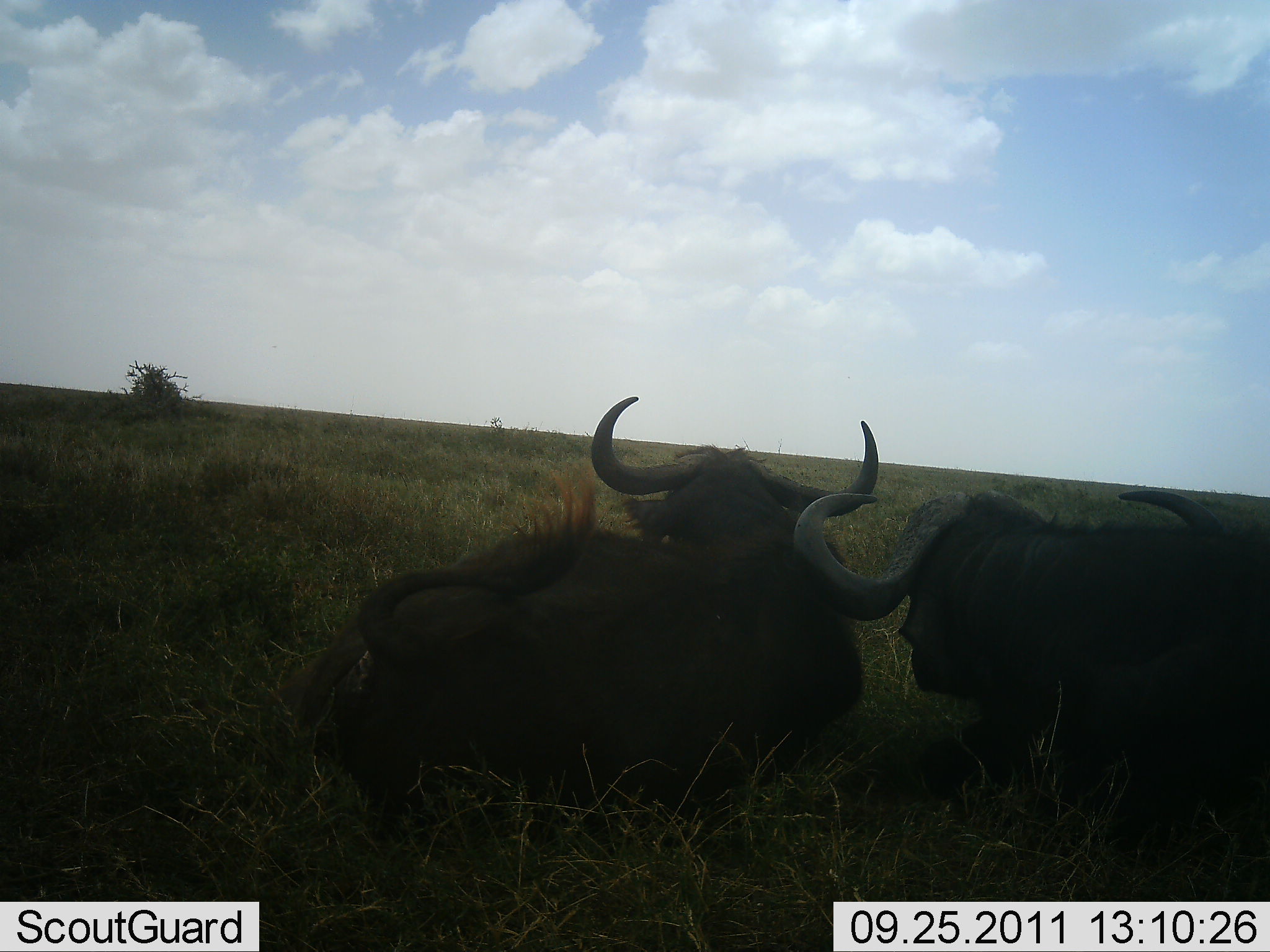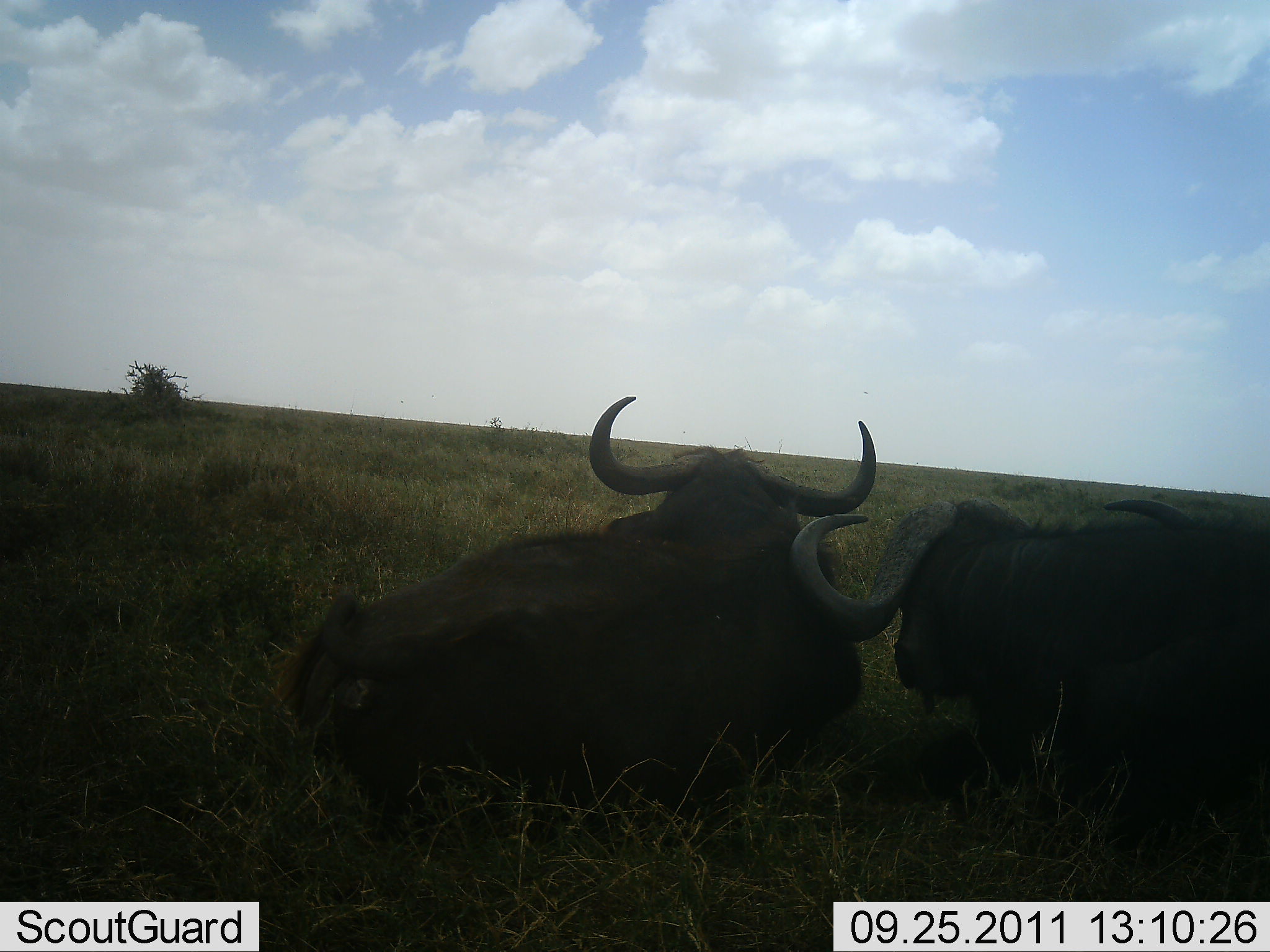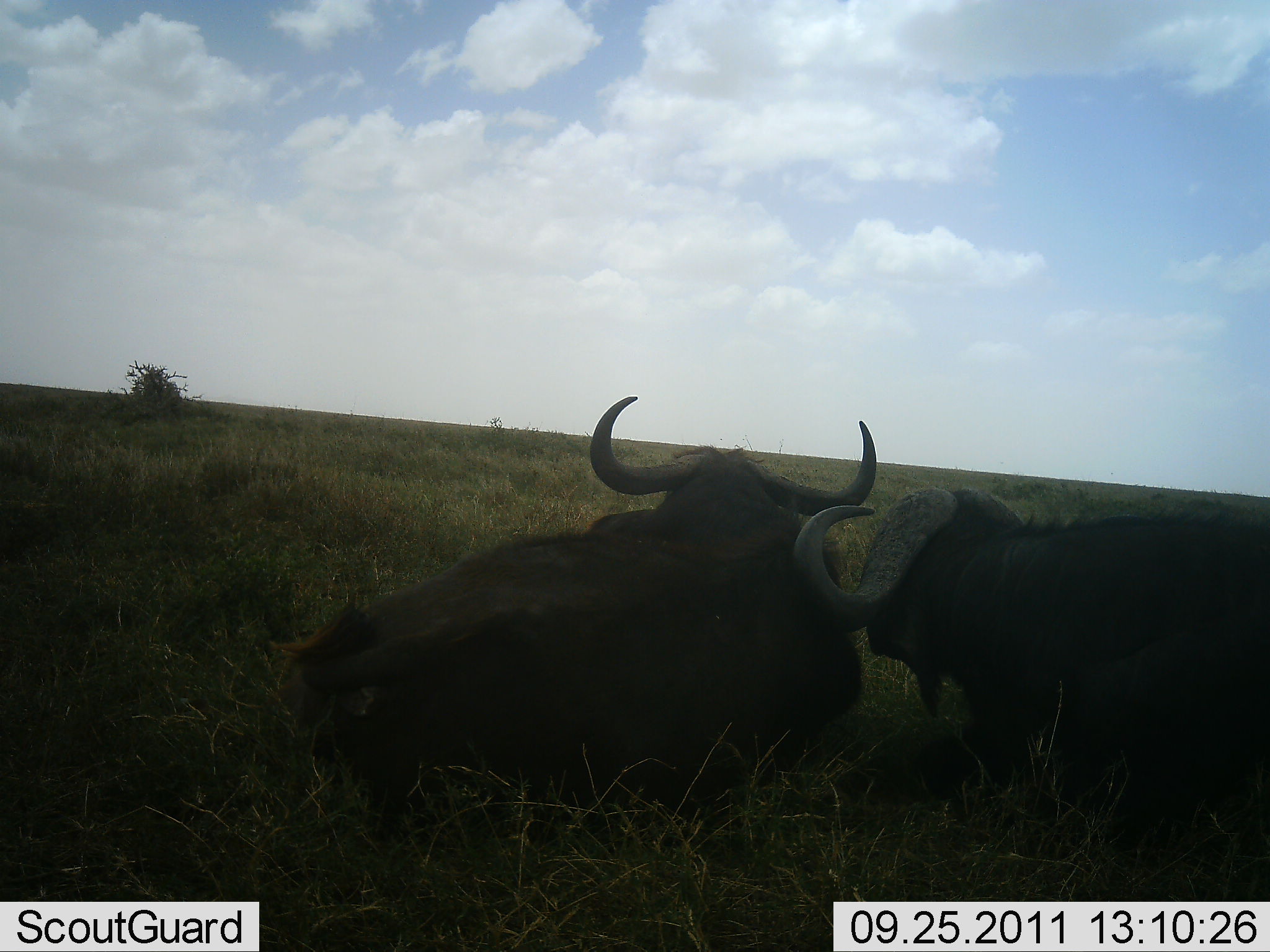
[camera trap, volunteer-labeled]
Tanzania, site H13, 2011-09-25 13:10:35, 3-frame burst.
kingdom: Animalia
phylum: Chordata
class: Mammalia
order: Artiodactyla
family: Bovidae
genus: Syncerus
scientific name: Syncerus caffer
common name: cape buffalo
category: buffalo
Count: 2.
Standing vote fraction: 0%.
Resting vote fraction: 92%.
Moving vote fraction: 0%.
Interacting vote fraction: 15%.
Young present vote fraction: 0%.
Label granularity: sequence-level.